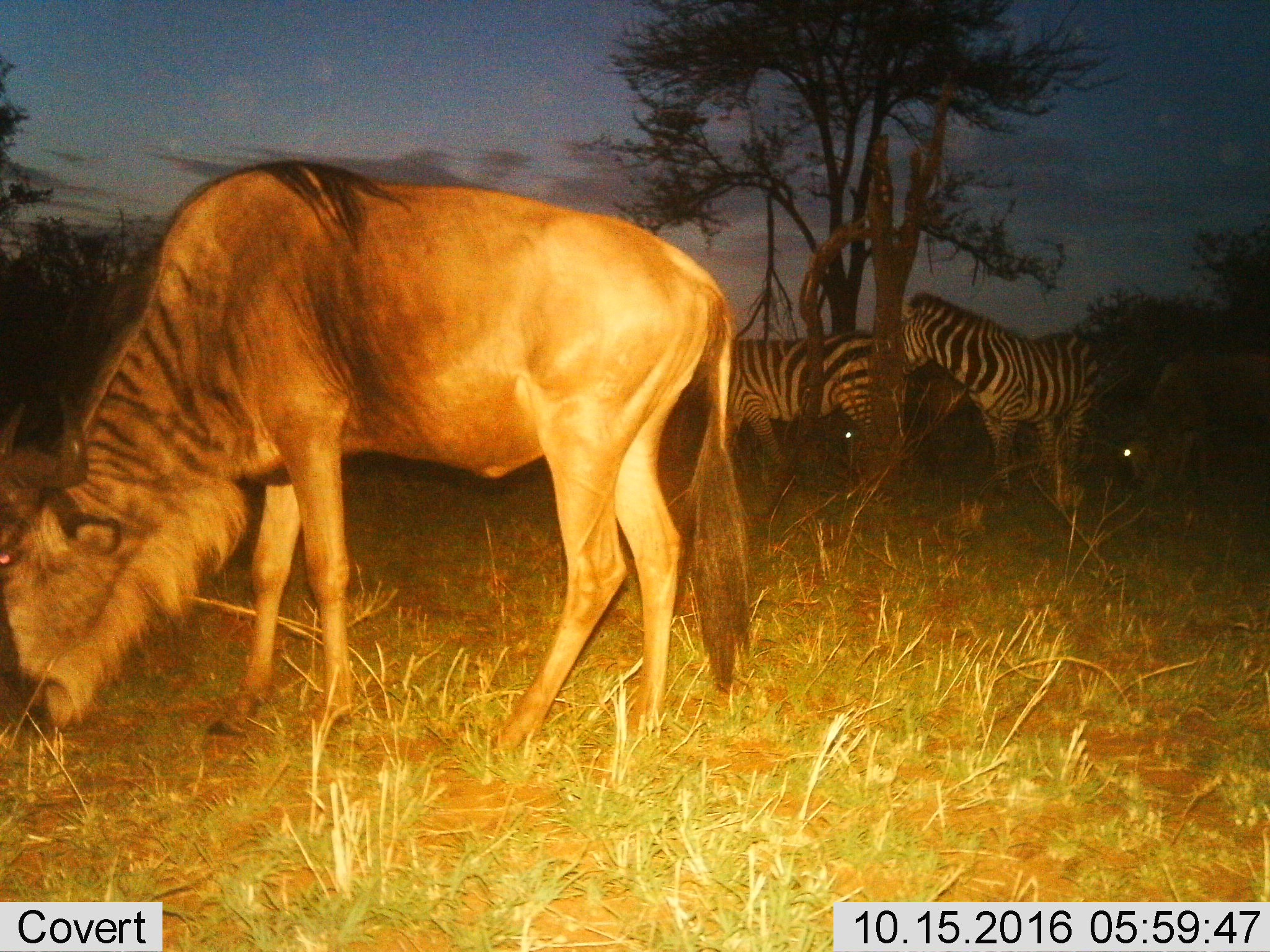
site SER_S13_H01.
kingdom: Animalia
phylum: Chordata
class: Mammalia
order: Artiodactyla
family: Bovidae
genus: Connochaetes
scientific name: Connochaetes taurinus taurinus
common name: blue wildebeest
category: wildebeestblue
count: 1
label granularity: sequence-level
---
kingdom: Animalia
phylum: Chordata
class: Mammalia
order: Perissodactyla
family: Equidae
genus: Equus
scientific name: Equus quagga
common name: plains zebra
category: zebraplains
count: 2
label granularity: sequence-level